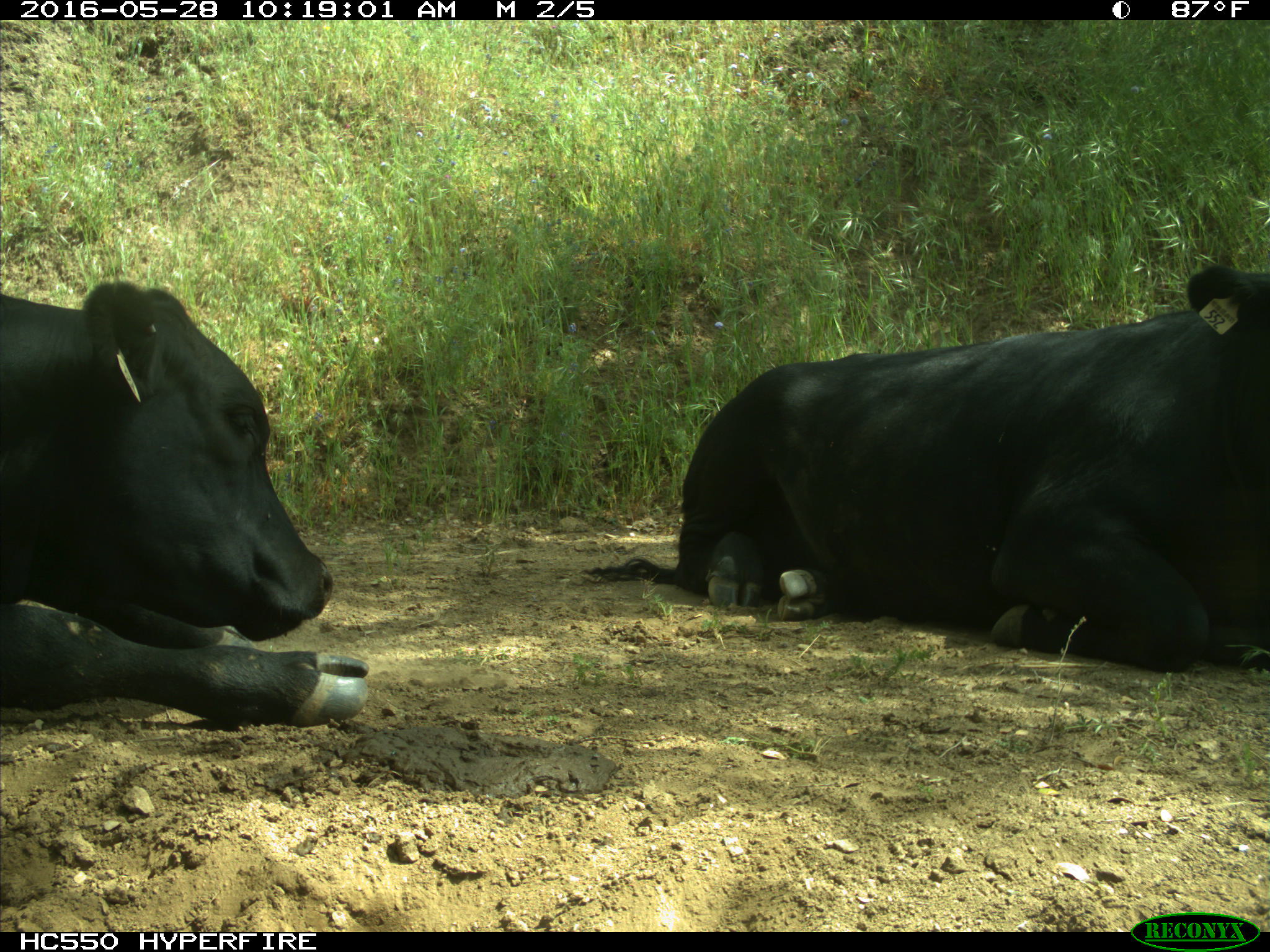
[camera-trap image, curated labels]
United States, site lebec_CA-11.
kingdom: Animalia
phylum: Chordata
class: Mammalia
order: Artiodactyla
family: Bovidae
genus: Bos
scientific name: Bos taurus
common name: domestic cow